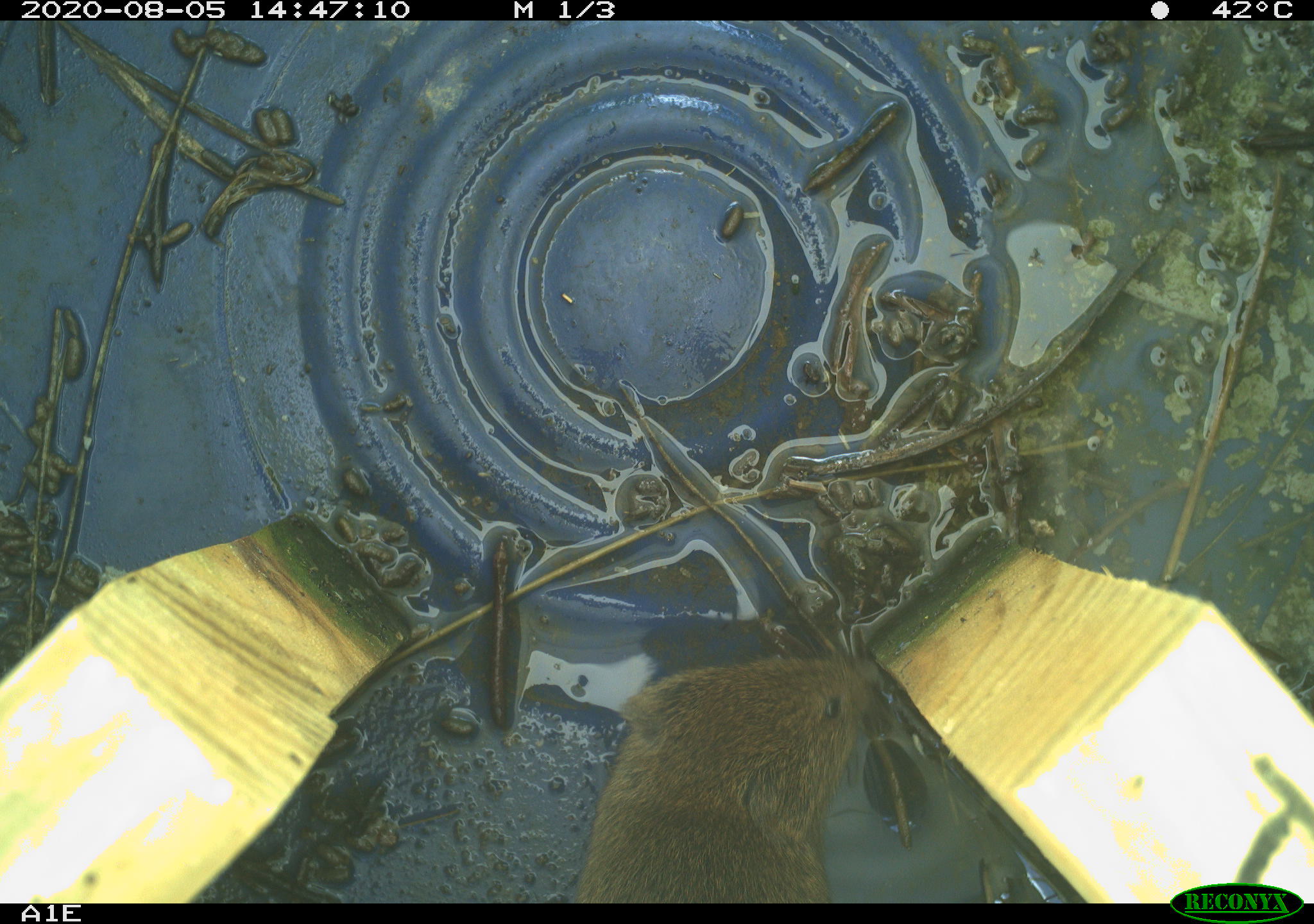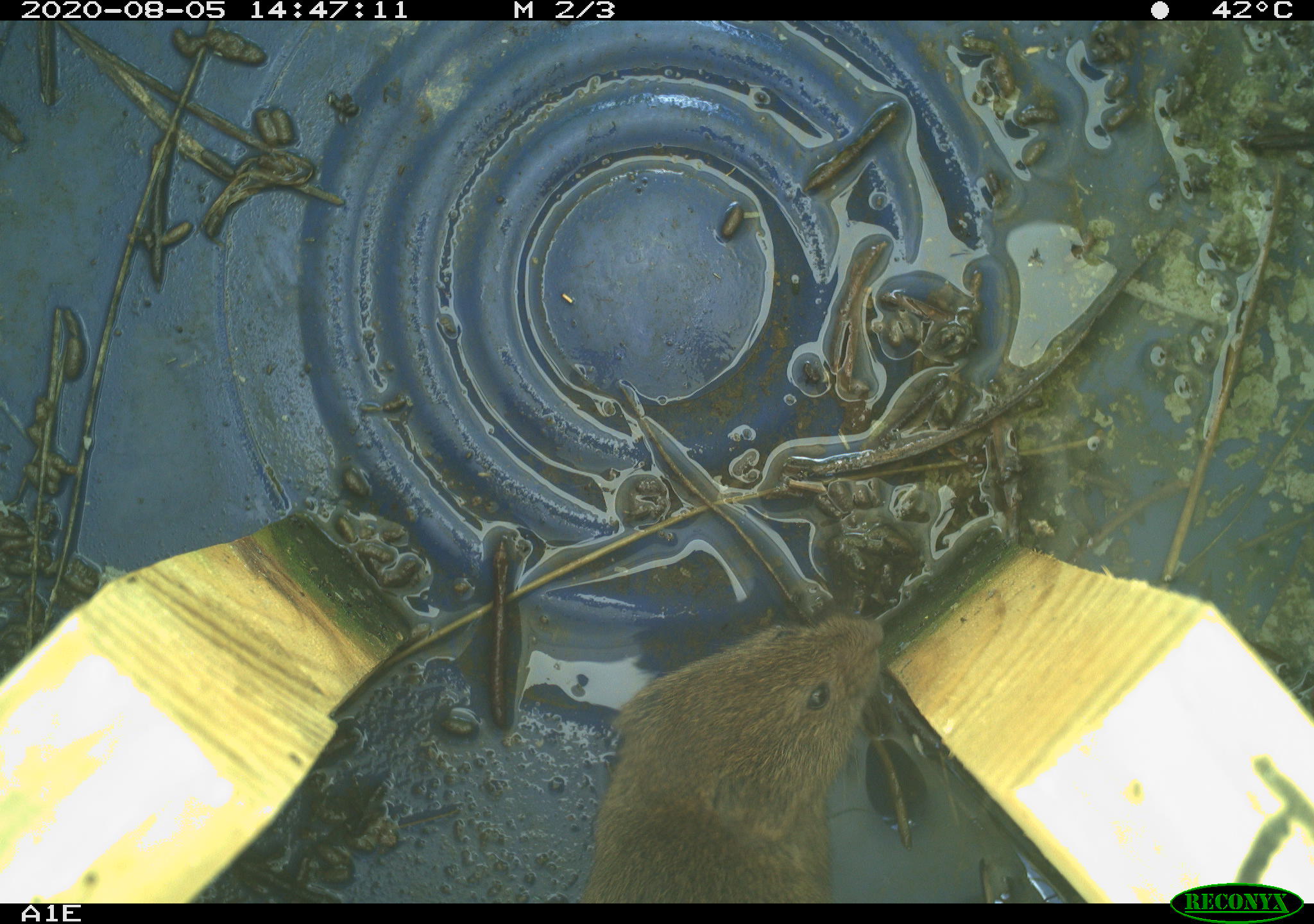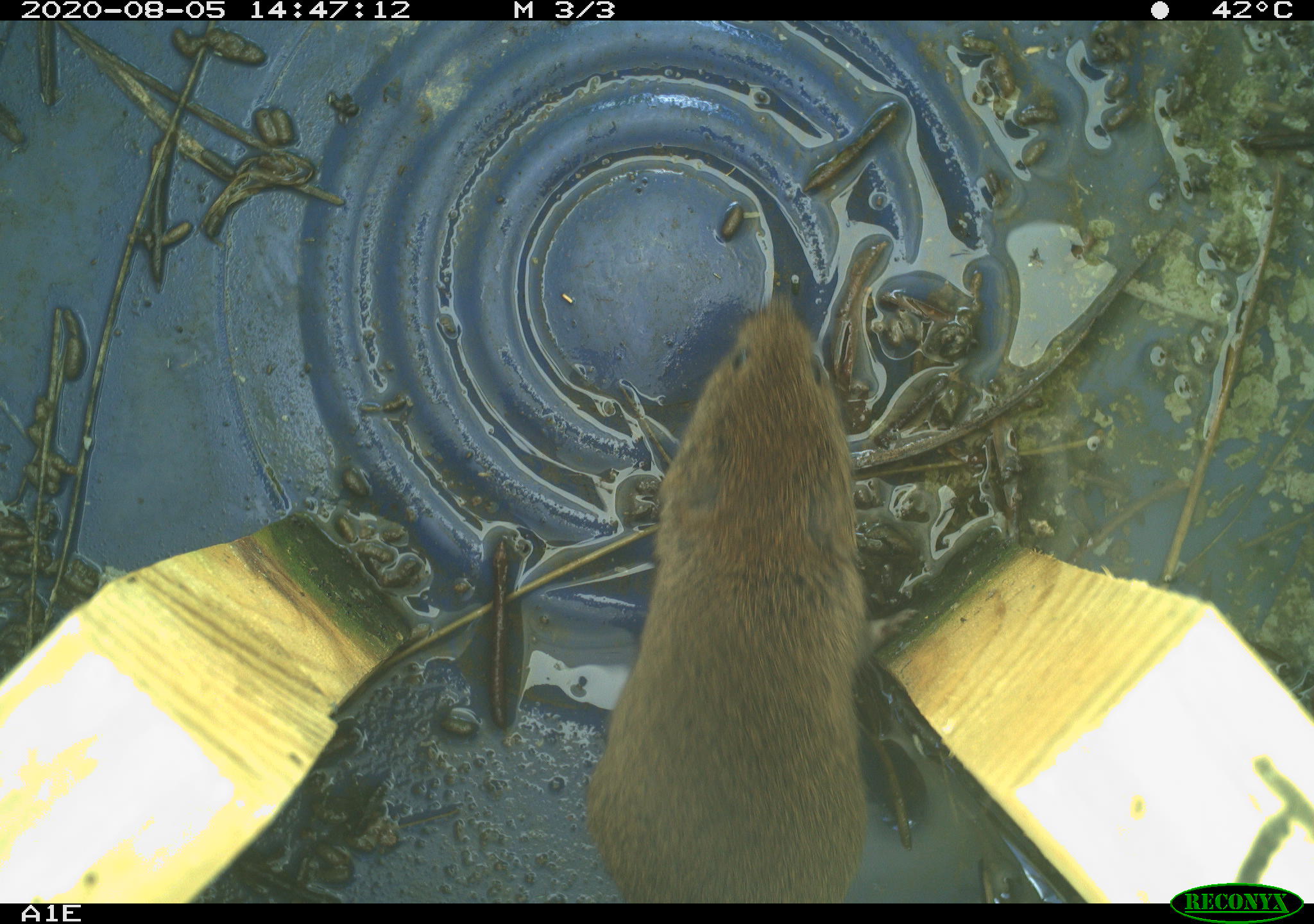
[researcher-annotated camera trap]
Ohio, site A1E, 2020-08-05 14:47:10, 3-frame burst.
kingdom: Animalia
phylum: Chordata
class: Mammalia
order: Rodentia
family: Cricetidae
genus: Microtus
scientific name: Microtus pennsylvanicus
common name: meadow vole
Meadow vole (Microtus pennsylvanicus).